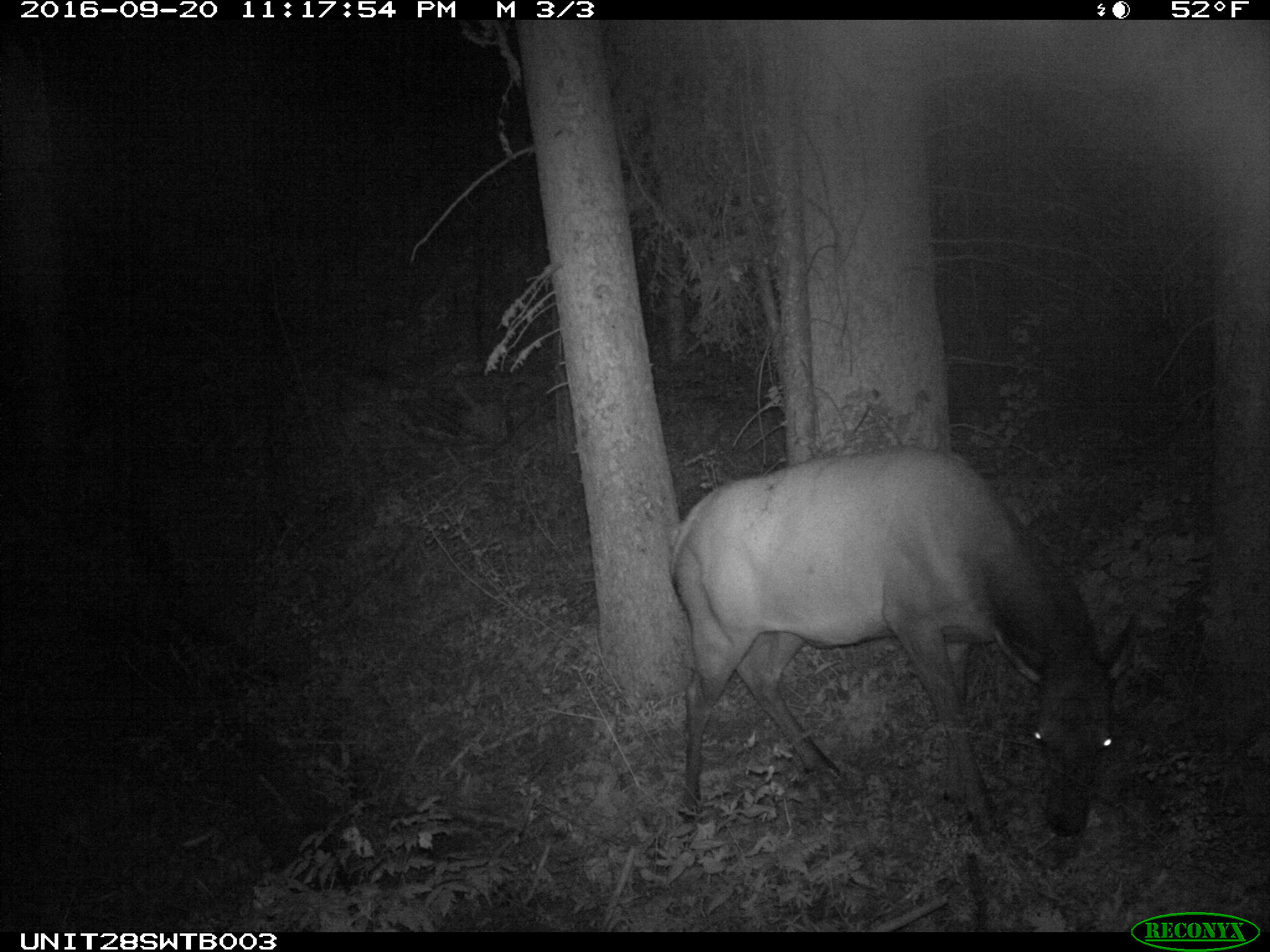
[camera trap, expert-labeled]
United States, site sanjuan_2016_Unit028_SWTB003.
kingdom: Animalia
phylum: Chordata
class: Mammalia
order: Artiodactyla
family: Cervidae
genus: Cervus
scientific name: Cervus elaphus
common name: red deer